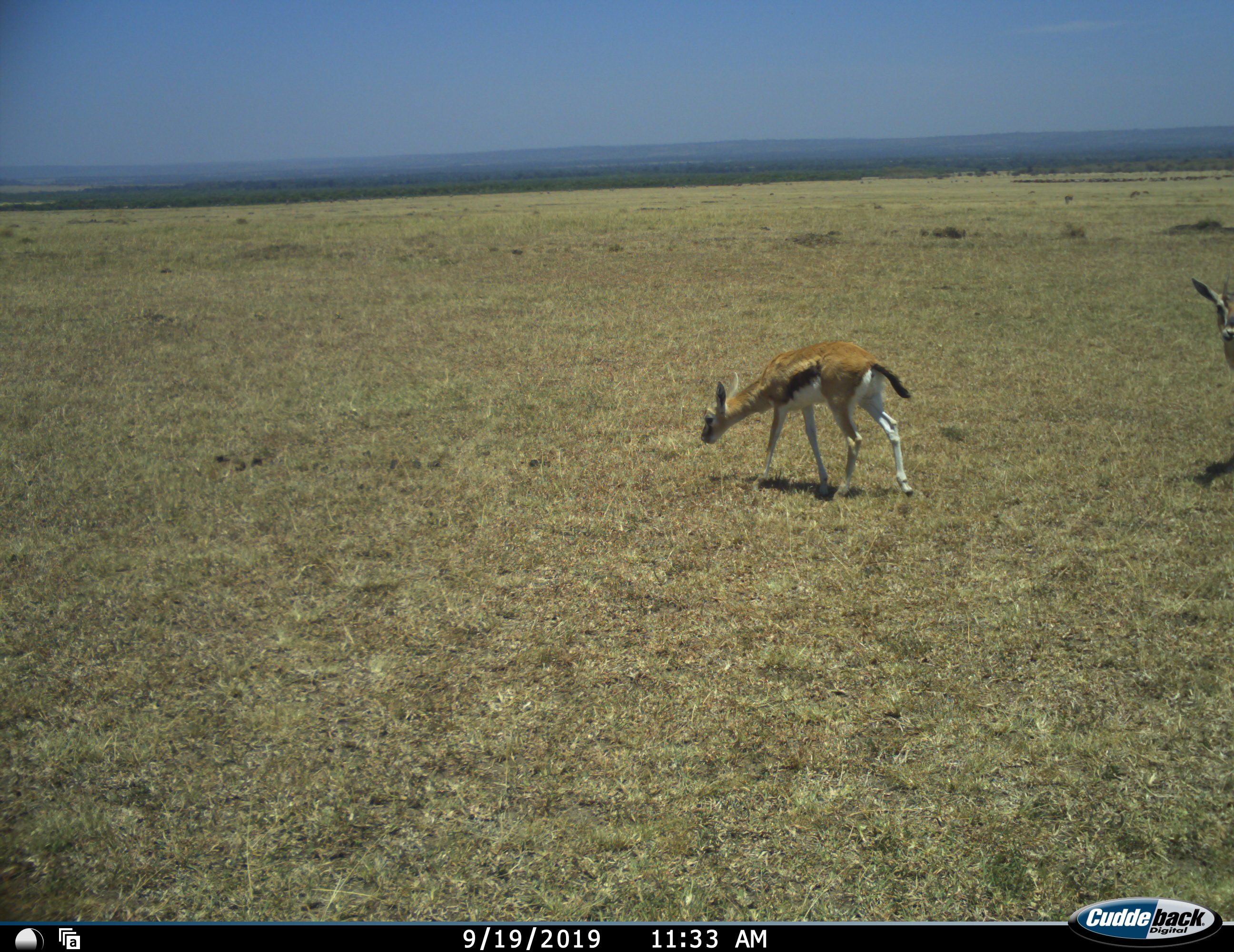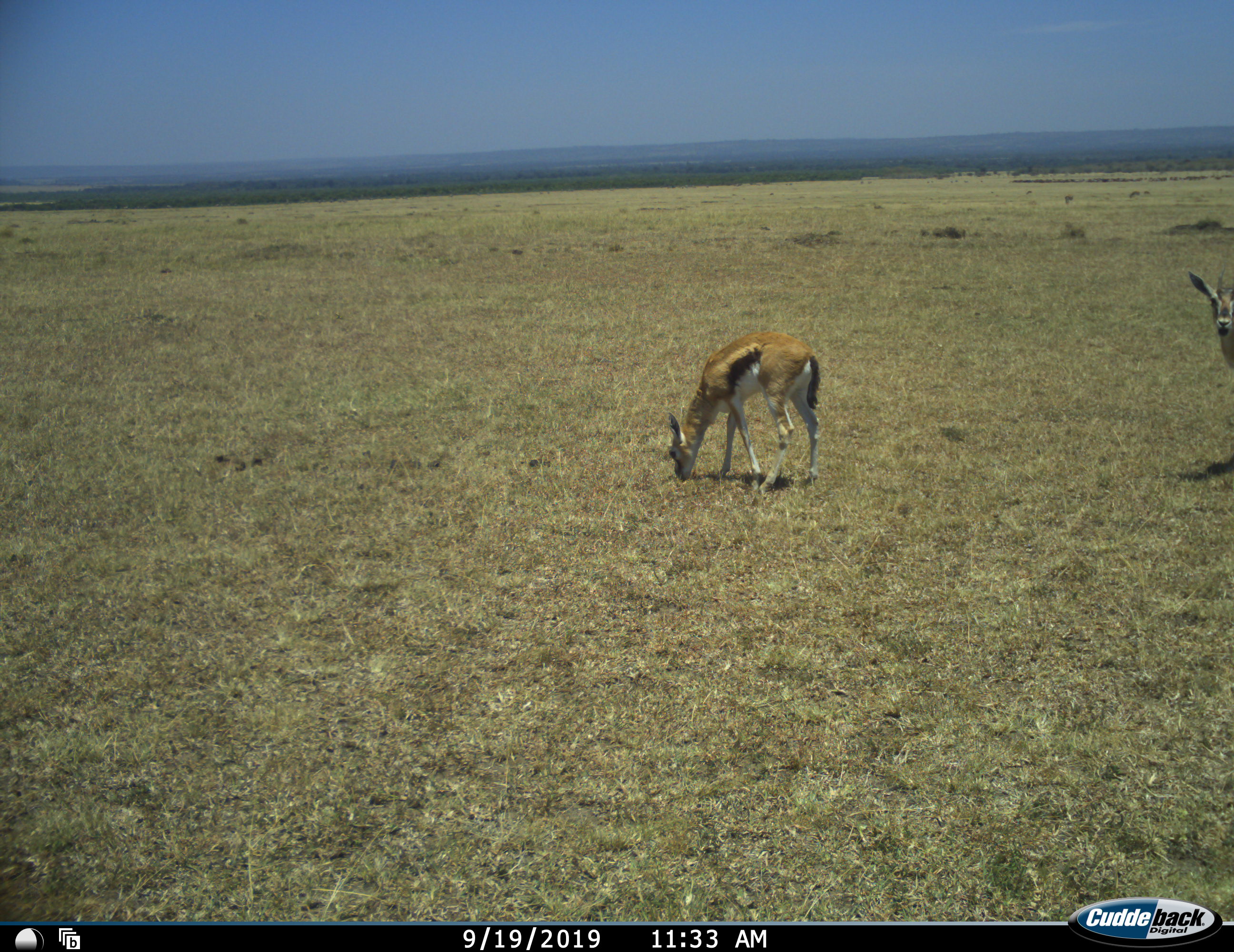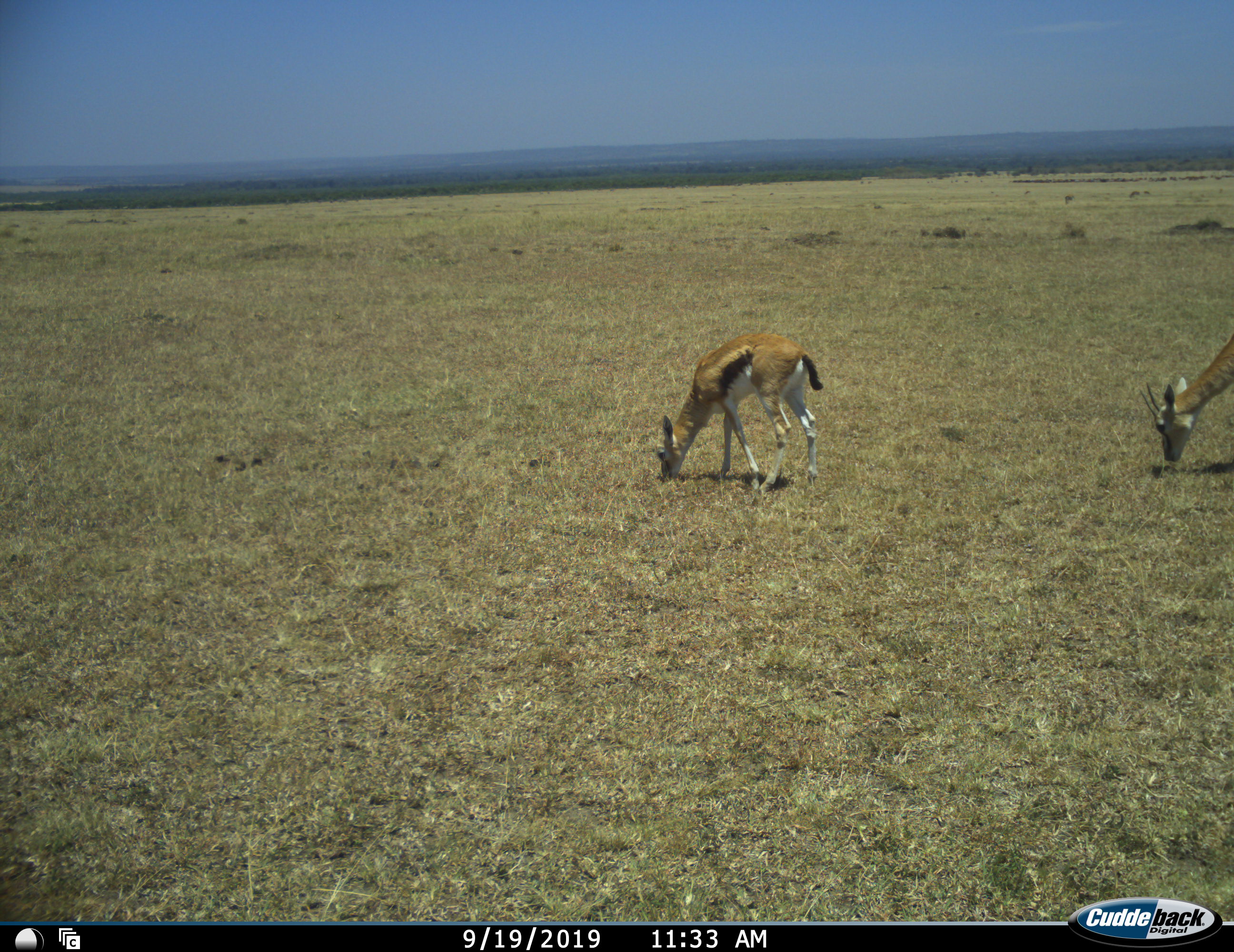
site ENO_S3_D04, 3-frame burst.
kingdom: Animalia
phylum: Chordata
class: Mammalia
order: Artiodactyla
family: Bovidae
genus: Eudorcas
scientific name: Eudorcas thomsonii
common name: thomson's gazelle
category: gazellethomsons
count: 2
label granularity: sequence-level